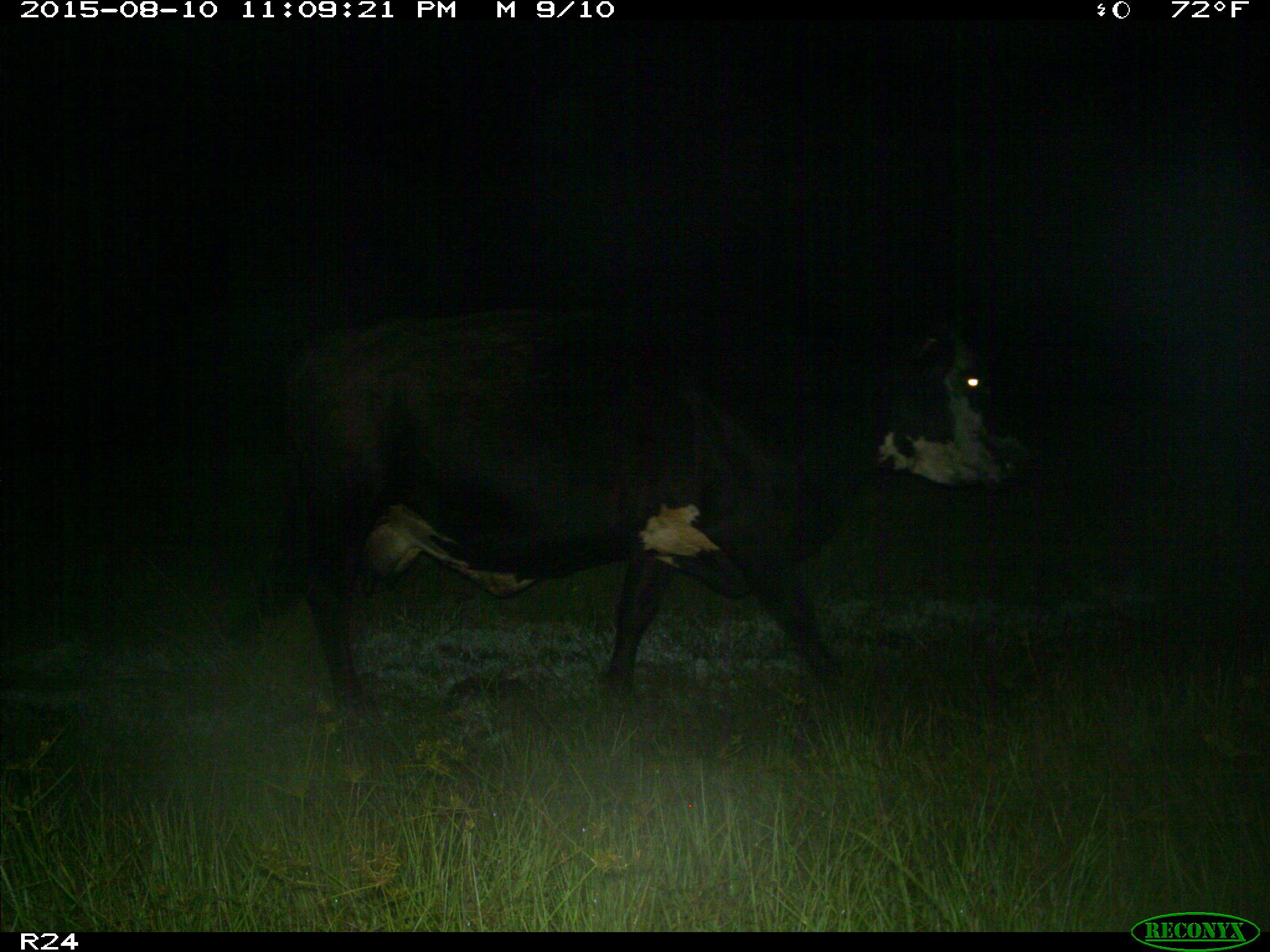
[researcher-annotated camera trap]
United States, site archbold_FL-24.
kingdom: Animalia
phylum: Chordata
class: Mammalia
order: Artiodactyla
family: Bovidae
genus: Bos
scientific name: Bos taurus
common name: domestic cow